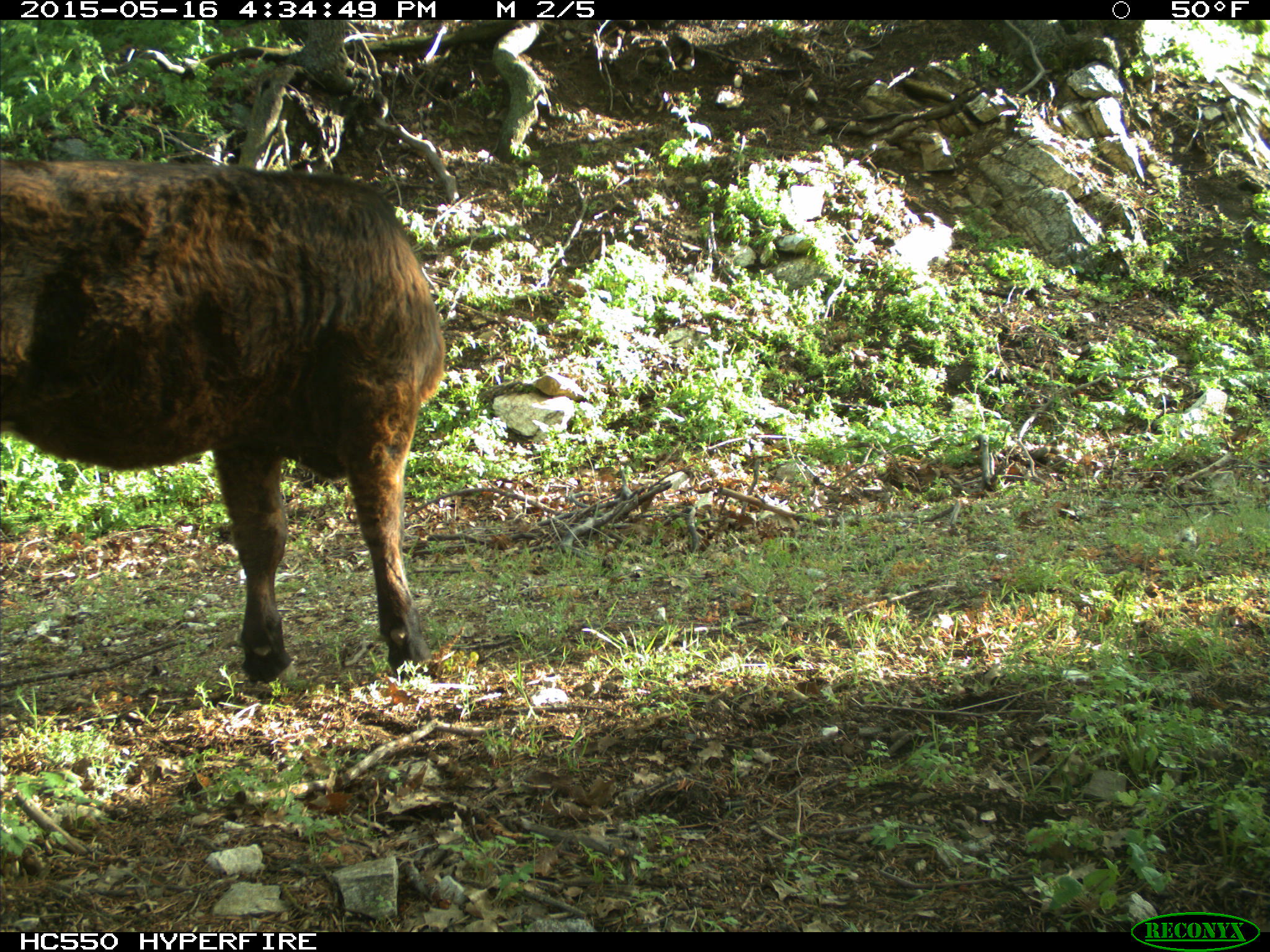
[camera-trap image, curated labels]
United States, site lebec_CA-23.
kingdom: Animalia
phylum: Chordata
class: Mammalia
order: Artiodactyla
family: Bovidae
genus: Bos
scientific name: Bos taurus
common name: domestic cow